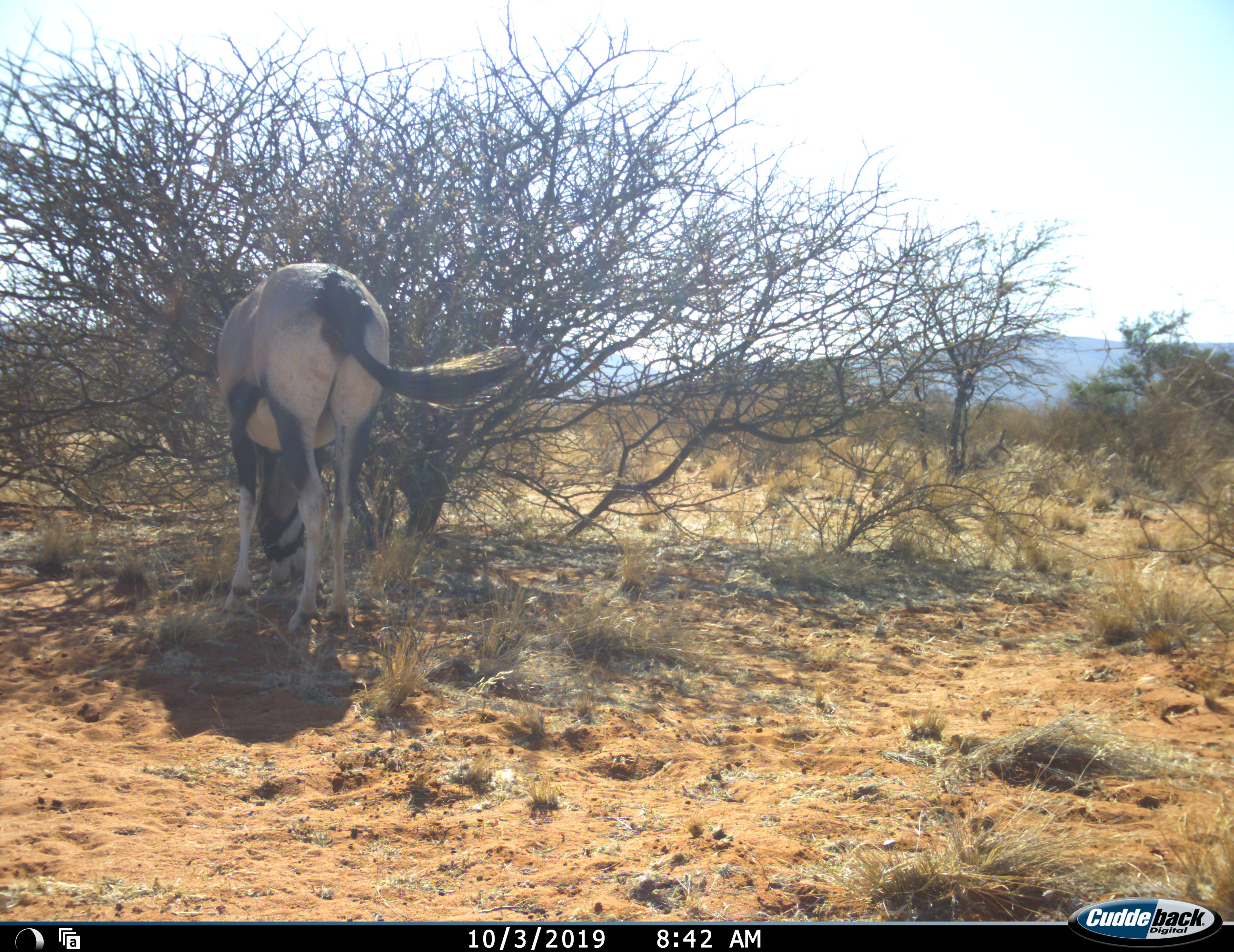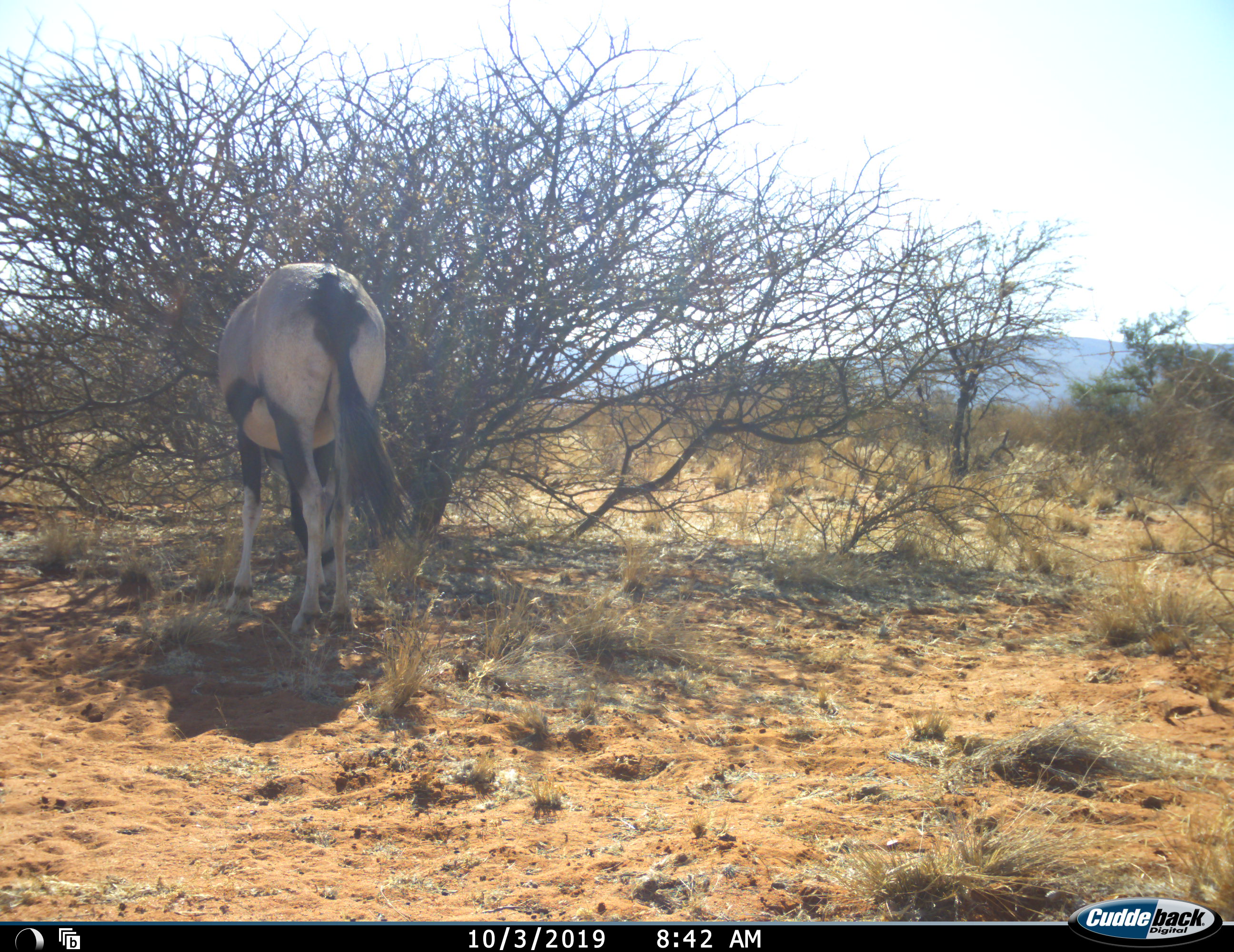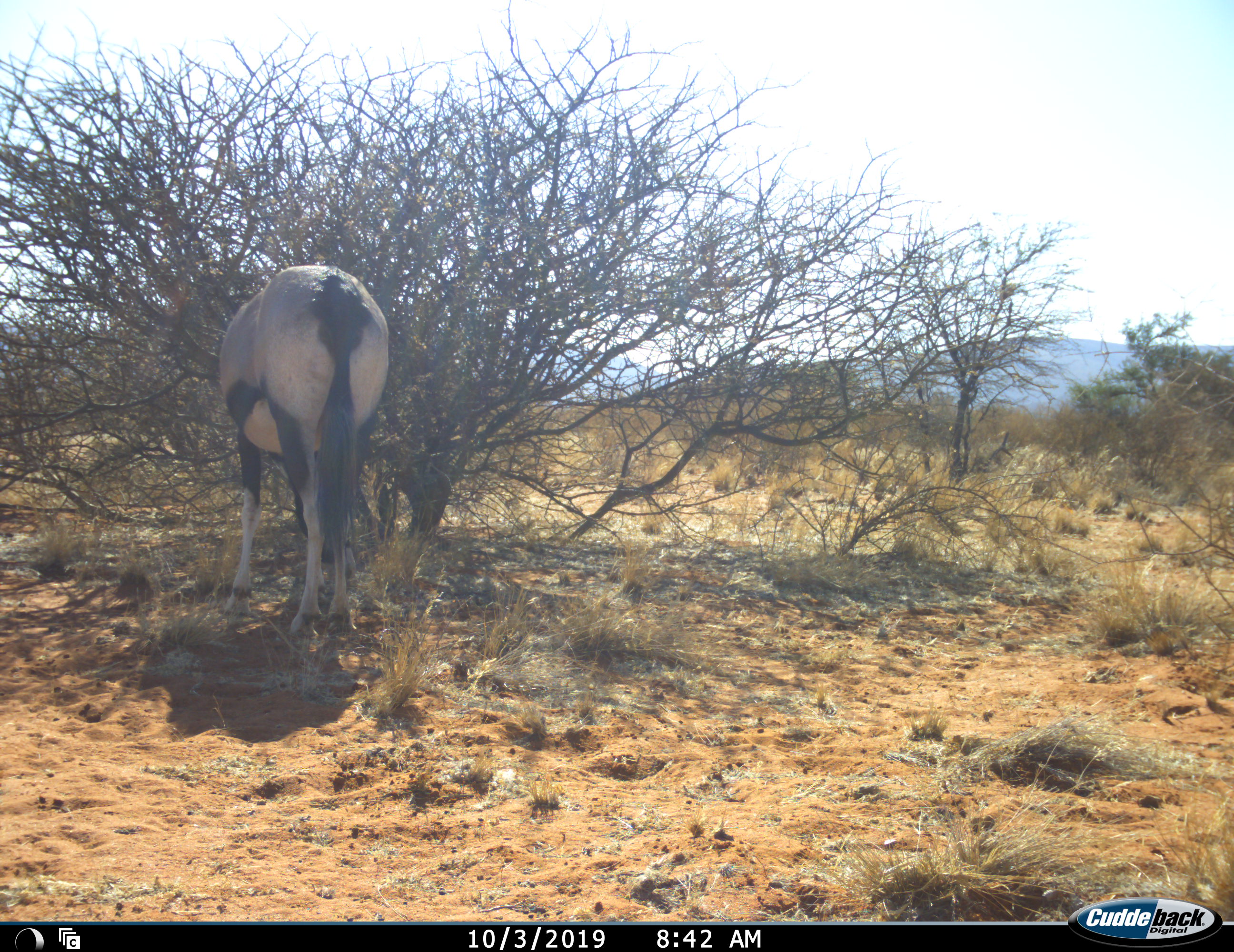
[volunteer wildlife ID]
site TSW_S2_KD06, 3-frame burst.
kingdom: Animalia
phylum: Chordata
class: Mammalia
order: Artiodactyla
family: Bovidae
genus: Oryx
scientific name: Oryx gazella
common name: gemsbok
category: oryx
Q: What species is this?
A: Oryx (gemsbok) (Oryx gazella).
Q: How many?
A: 1.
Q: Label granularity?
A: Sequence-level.